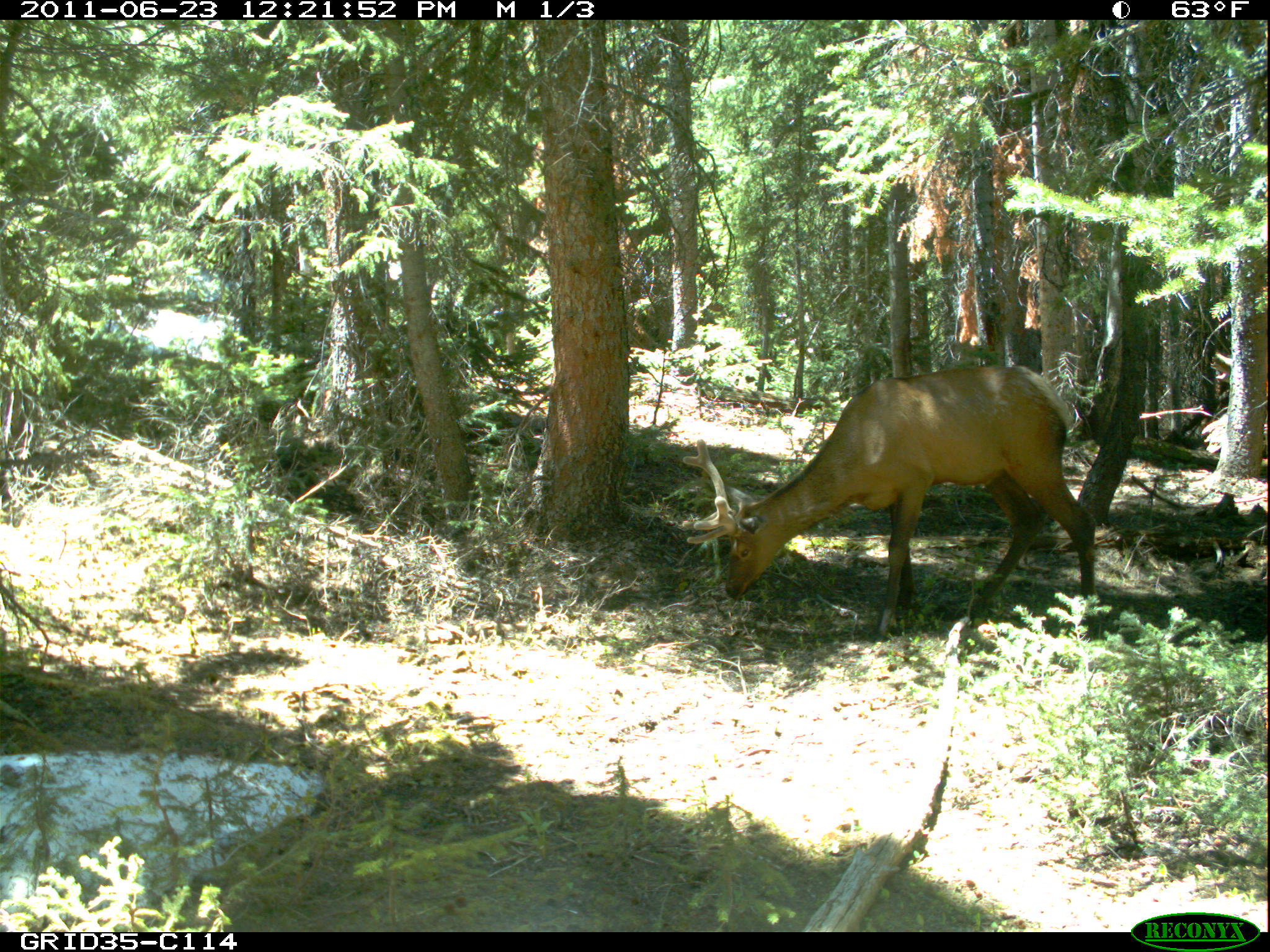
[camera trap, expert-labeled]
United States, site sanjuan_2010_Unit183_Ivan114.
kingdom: Animalia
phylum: Chordata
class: Mammalia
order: Artiodactyla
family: Cervidae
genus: Cervus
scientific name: Cervus elaphus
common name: red deer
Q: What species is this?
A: Cervus elaphus (red deer).